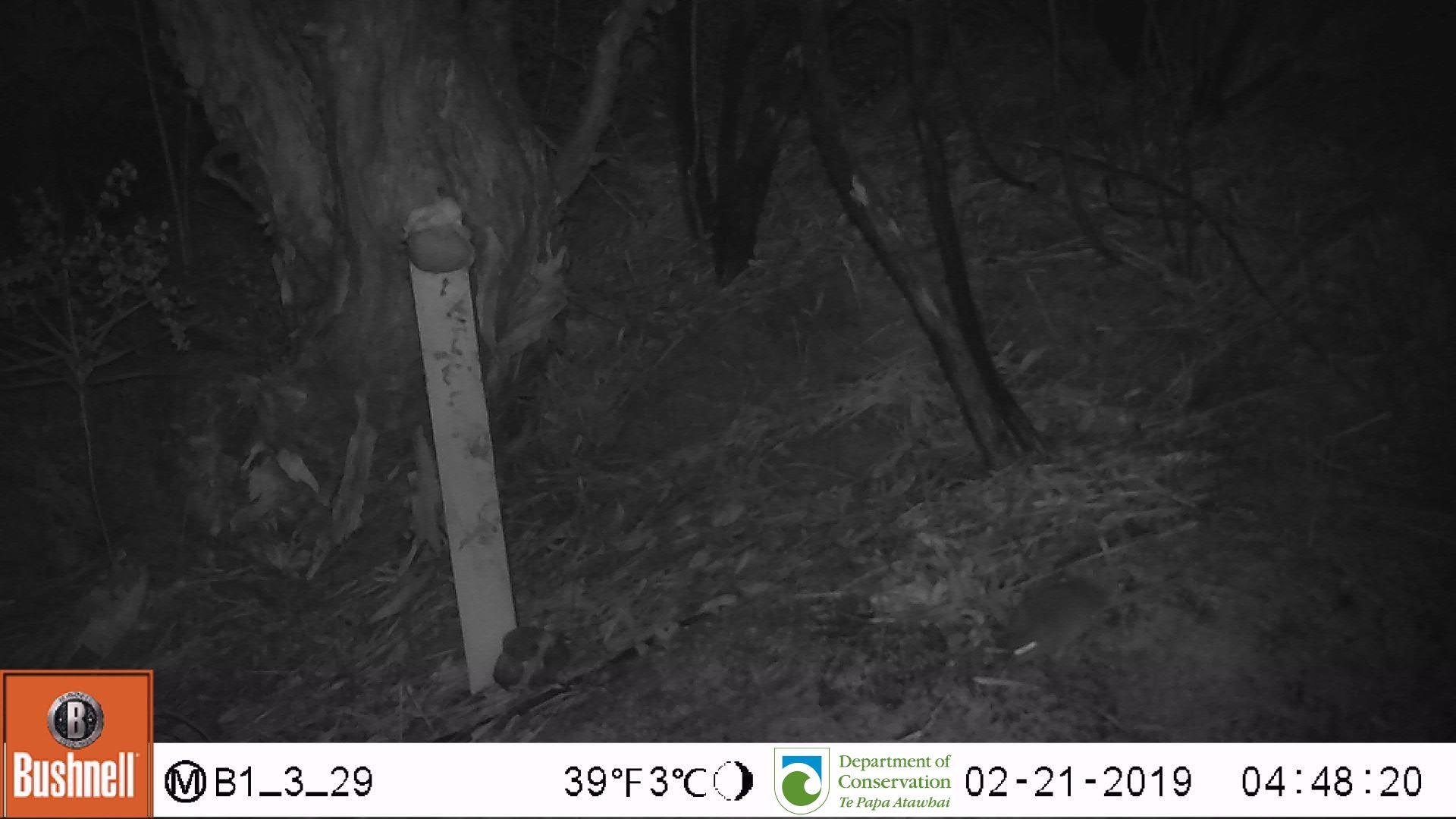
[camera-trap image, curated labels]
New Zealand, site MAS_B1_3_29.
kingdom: Animalia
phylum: Chordata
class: Mammalia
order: Rodentia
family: Muridae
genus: Mus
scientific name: Mus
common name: mouse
Mouse (Mus).